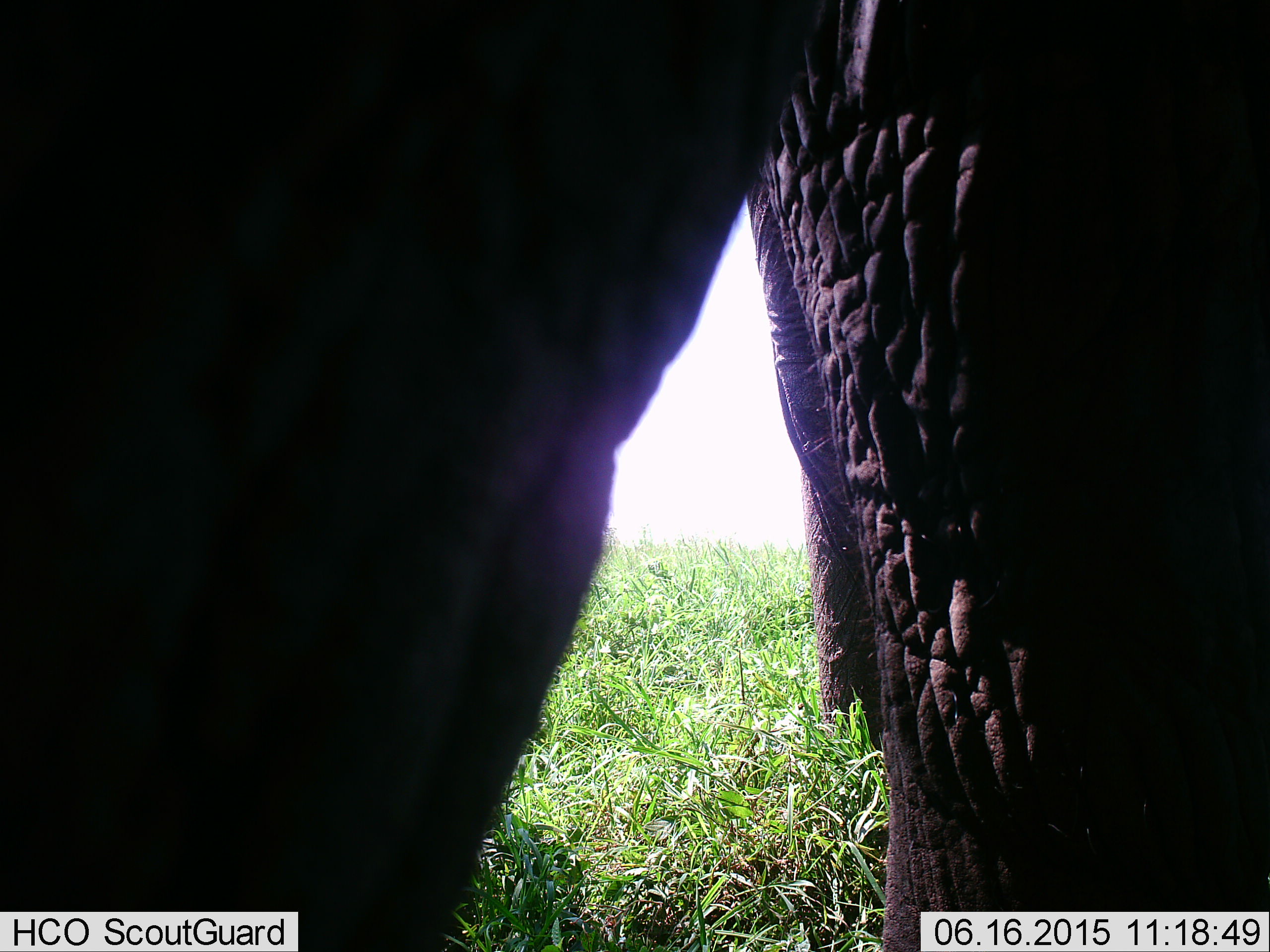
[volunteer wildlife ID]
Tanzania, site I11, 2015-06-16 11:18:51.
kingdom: Animalia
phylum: Chordata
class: Mammalia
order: Proboscidea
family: Elephantidae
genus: Loxodonta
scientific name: Loxodonta africana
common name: african bush elephant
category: elephant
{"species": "elephant (african bush elephant) (Loxodonta africana)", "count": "1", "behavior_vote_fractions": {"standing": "80%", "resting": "0%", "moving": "20%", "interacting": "0%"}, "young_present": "0%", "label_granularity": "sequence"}